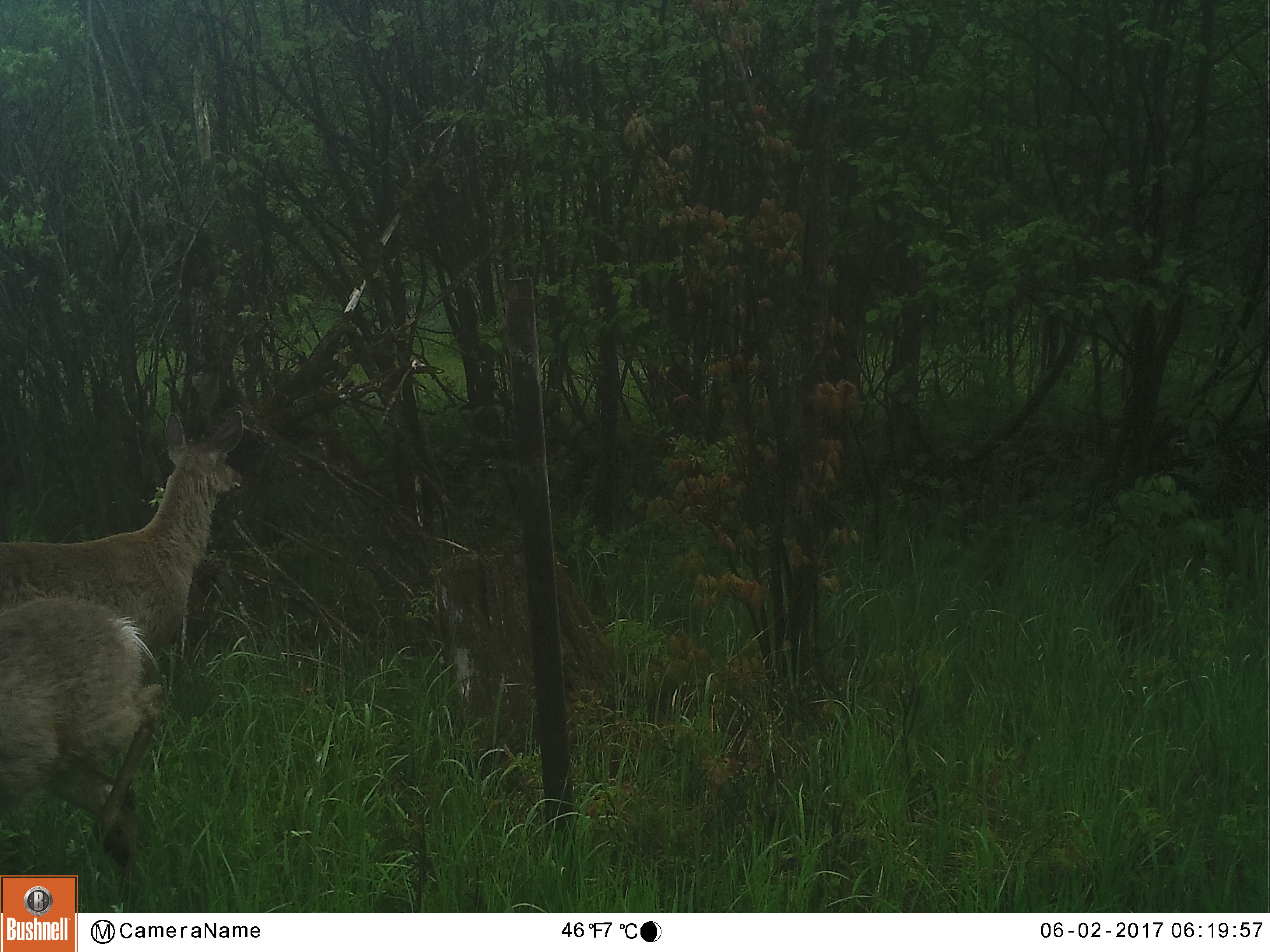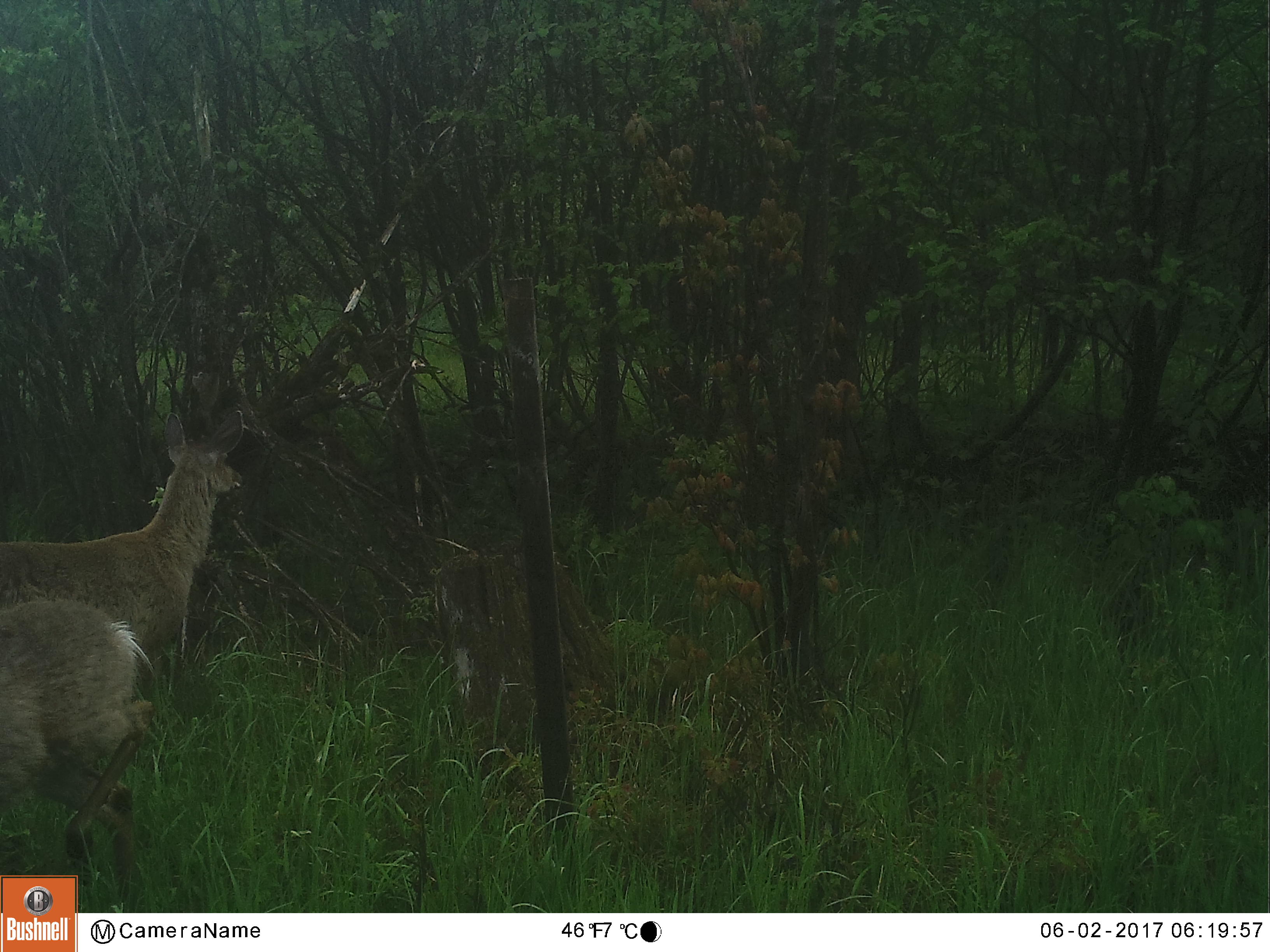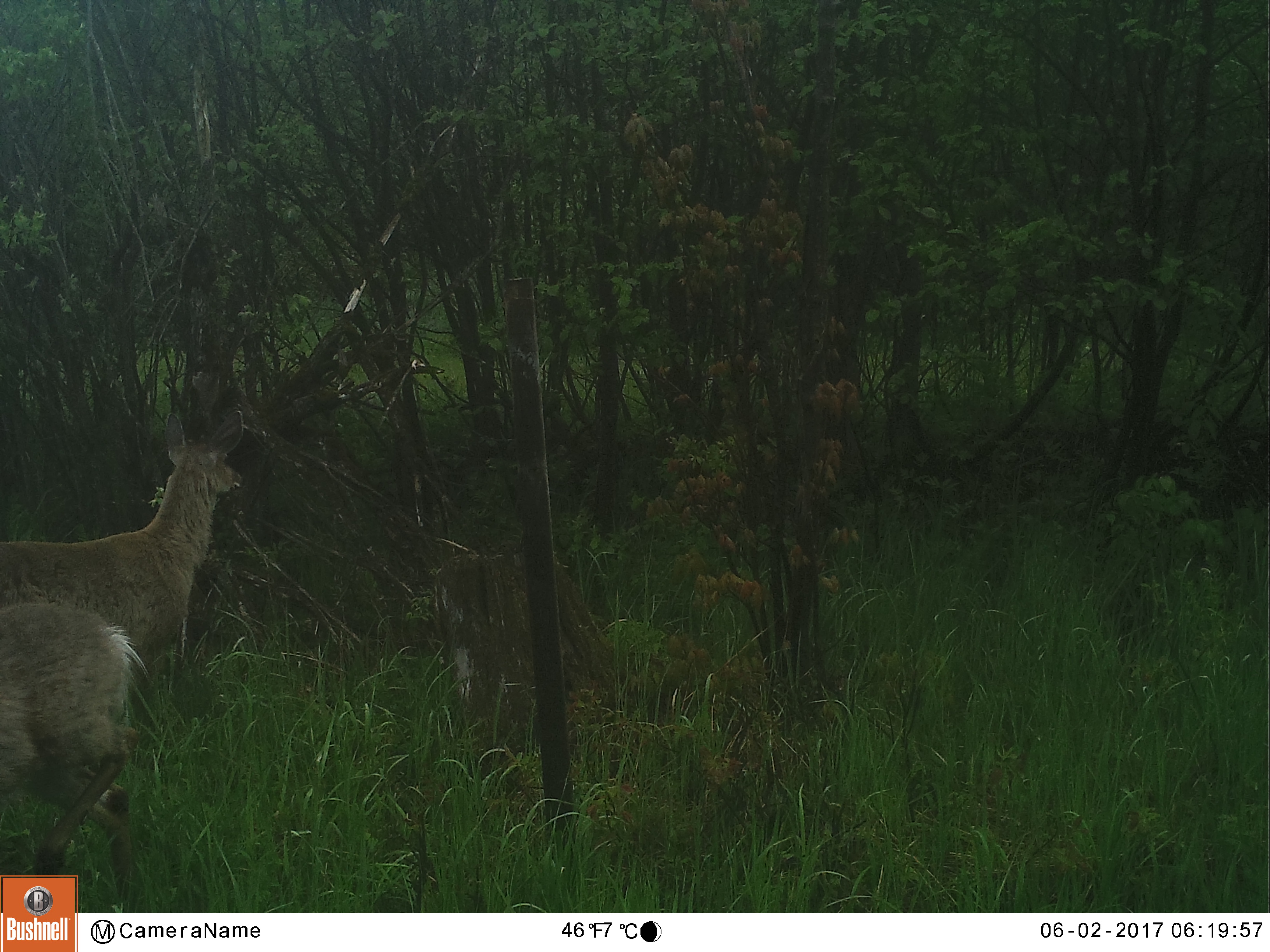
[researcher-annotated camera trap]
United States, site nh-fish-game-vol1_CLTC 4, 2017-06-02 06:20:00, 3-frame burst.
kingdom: Animalia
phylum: Chordata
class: Mammalia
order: Artiodactyla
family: Cervidae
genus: Odocoileus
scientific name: Odocoileus virginianus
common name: white-tailed deer